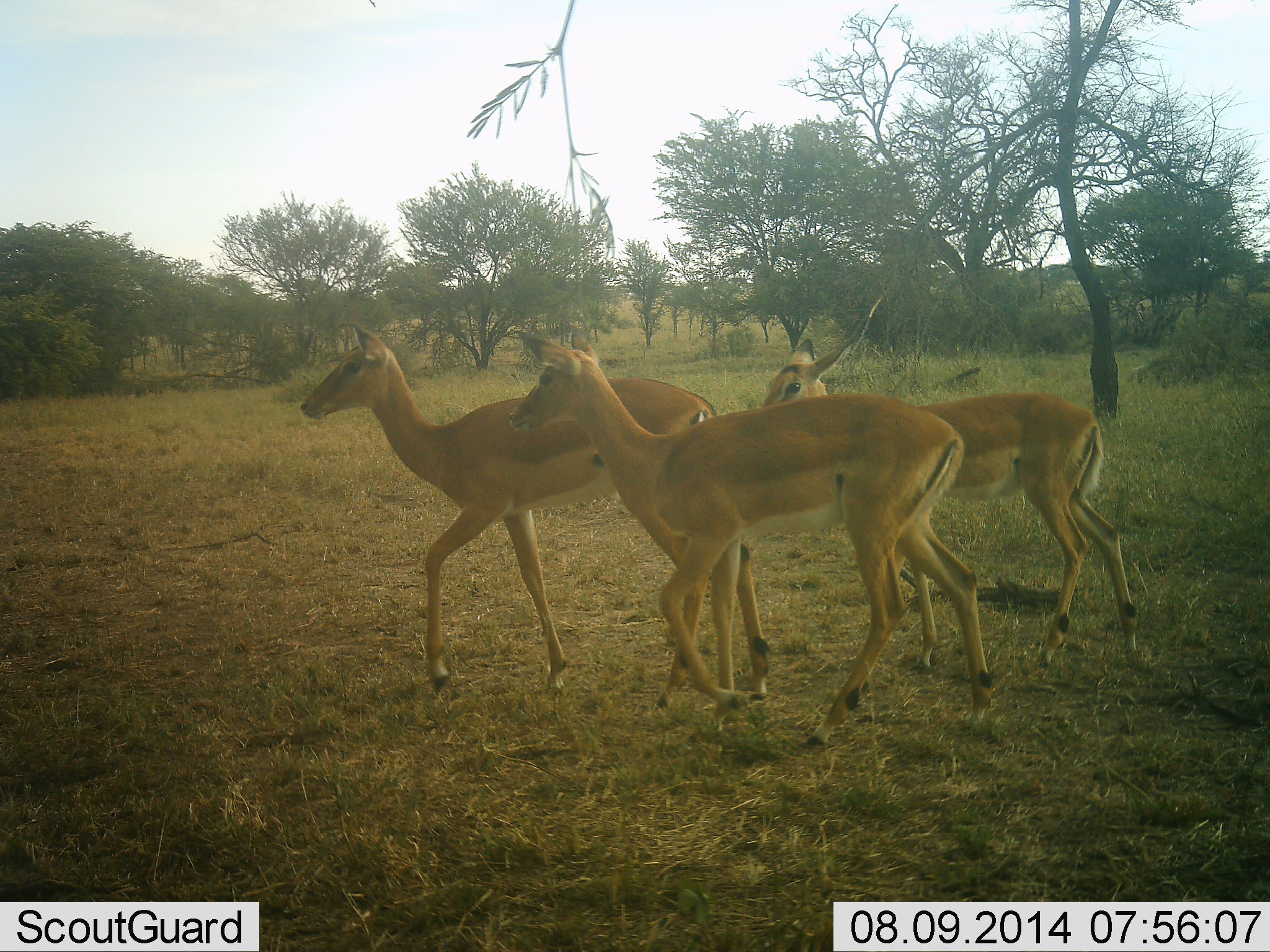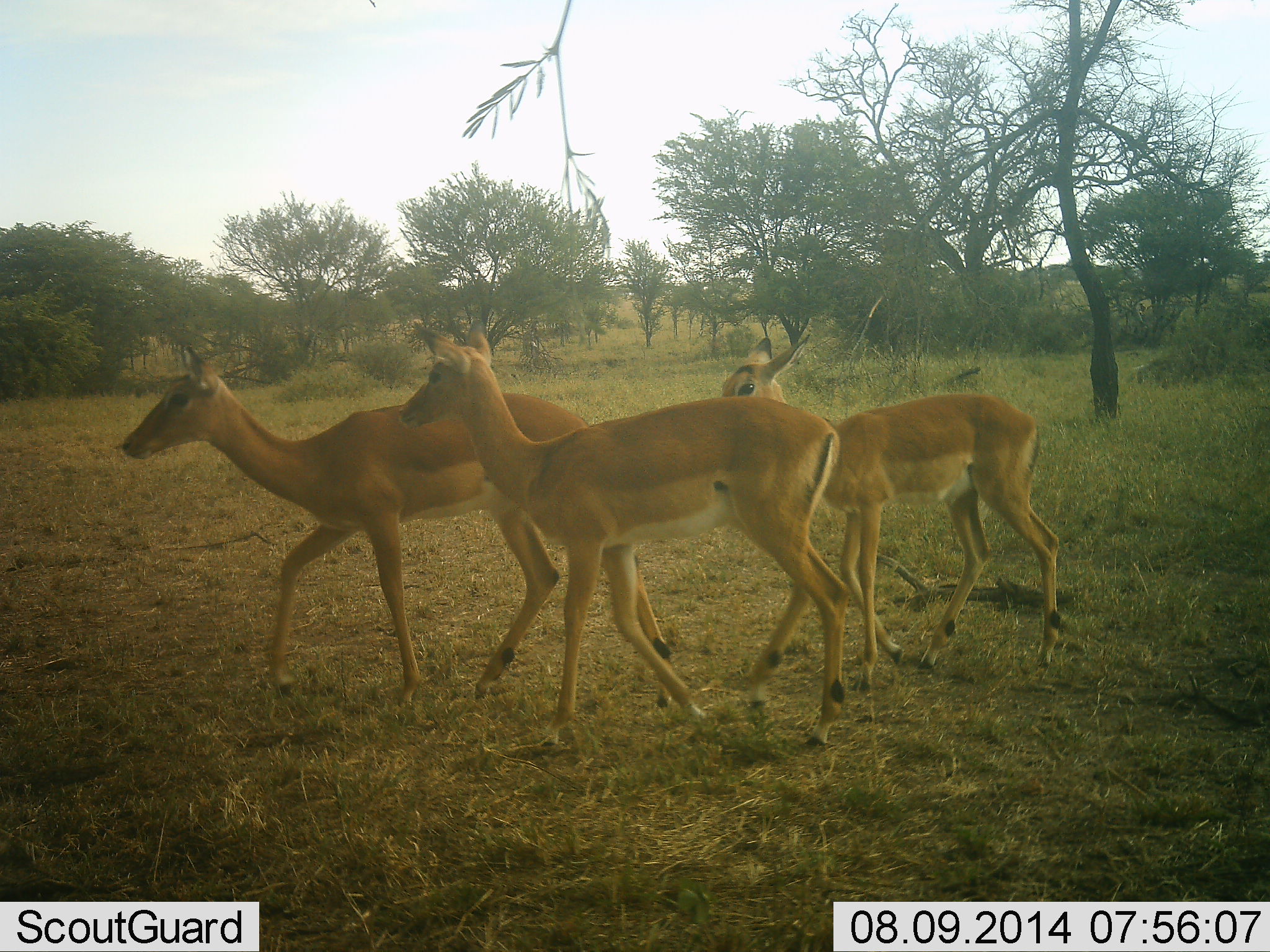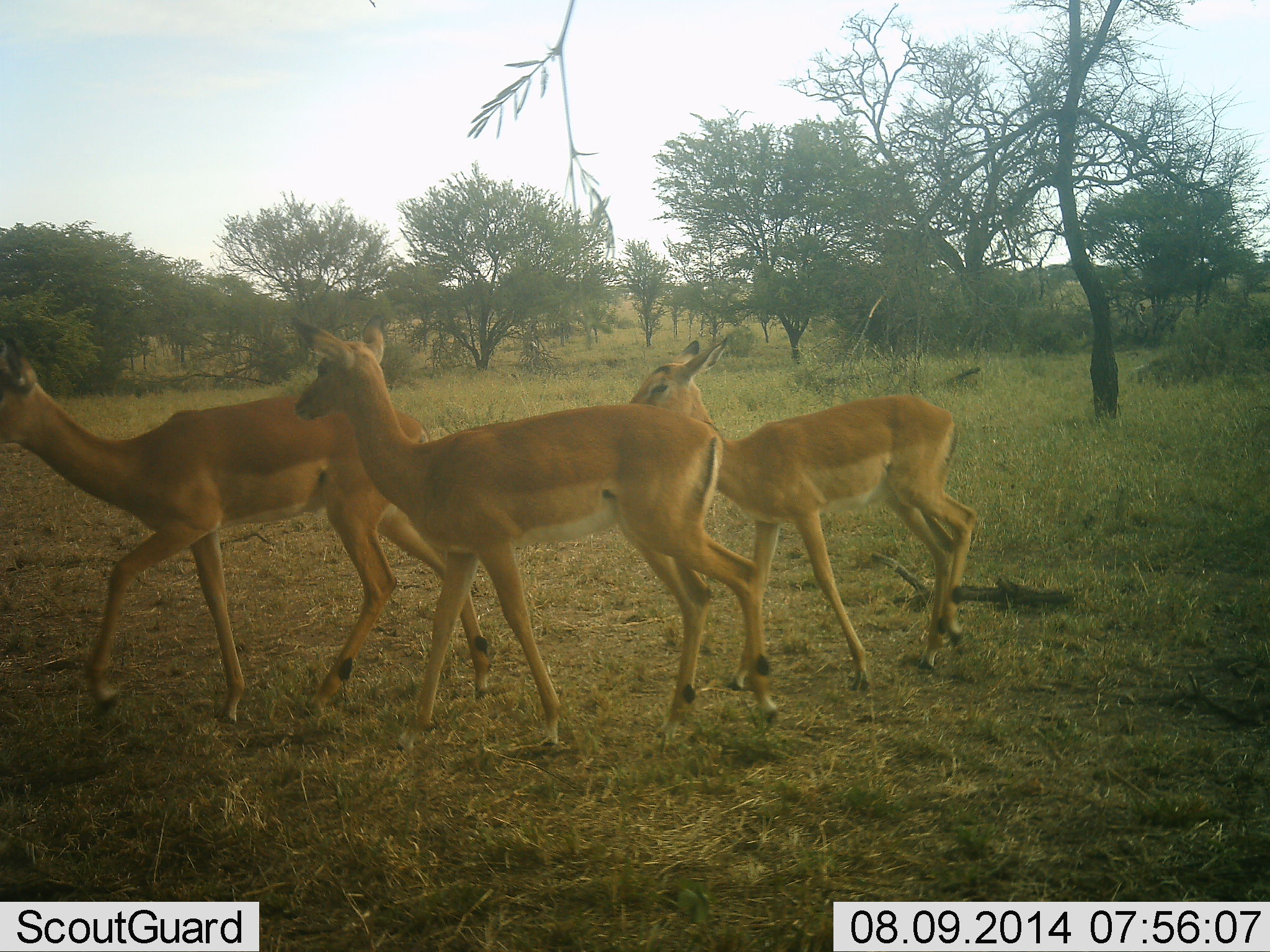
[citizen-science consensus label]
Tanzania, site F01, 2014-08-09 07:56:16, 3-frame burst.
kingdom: Animalia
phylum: Chordata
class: Mammalia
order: Artiodactyla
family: Bovidae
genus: Aepyceros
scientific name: Aepyceros melampus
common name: impala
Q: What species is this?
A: Impala (Aepyceros melampus).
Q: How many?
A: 3.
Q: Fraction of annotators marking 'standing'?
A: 0%.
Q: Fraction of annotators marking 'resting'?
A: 0%.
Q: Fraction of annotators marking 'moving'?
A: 100%.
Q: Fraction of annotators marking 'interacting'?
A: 0%.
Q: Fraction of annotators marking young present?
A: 20%.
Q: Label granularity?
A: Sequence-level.